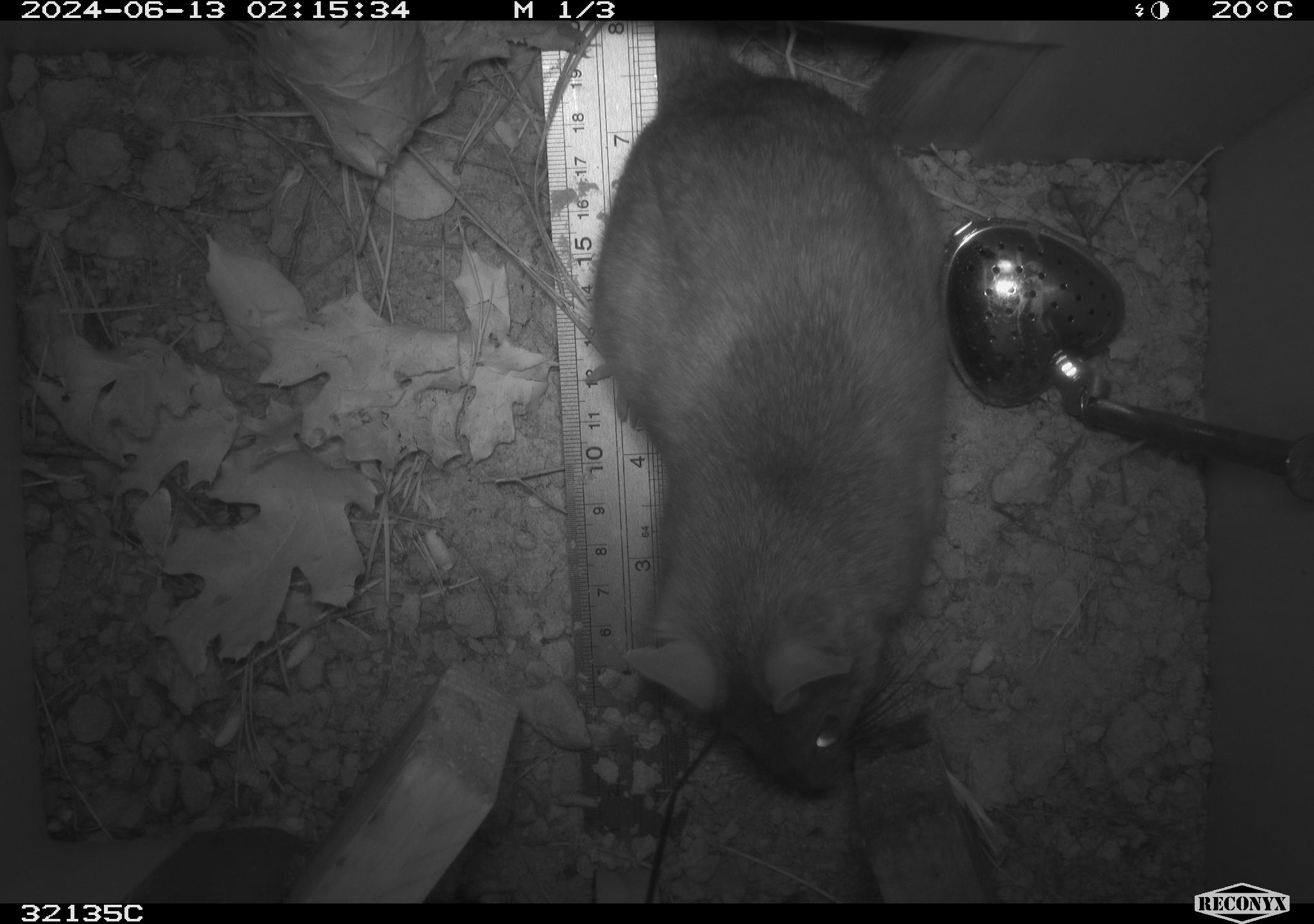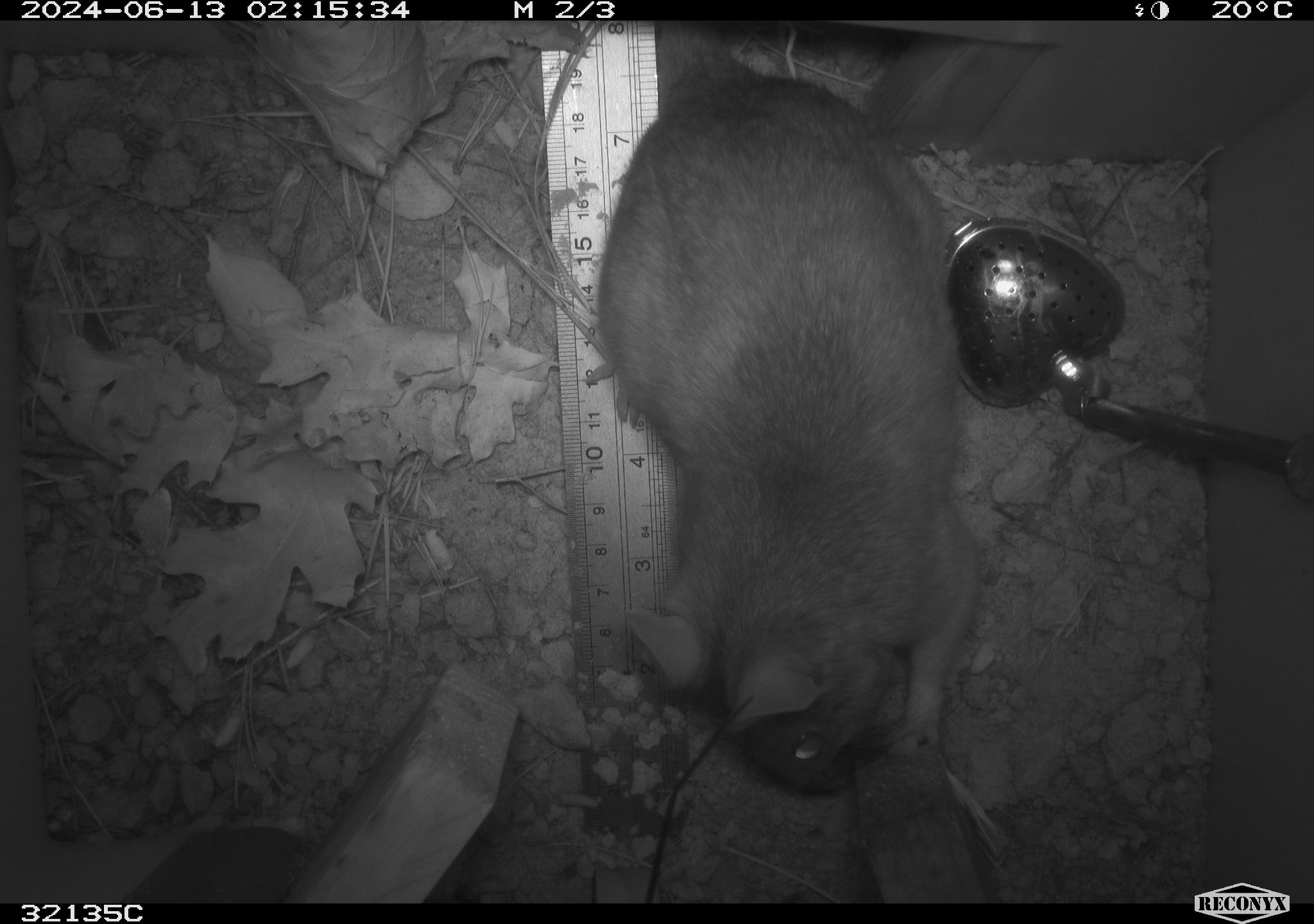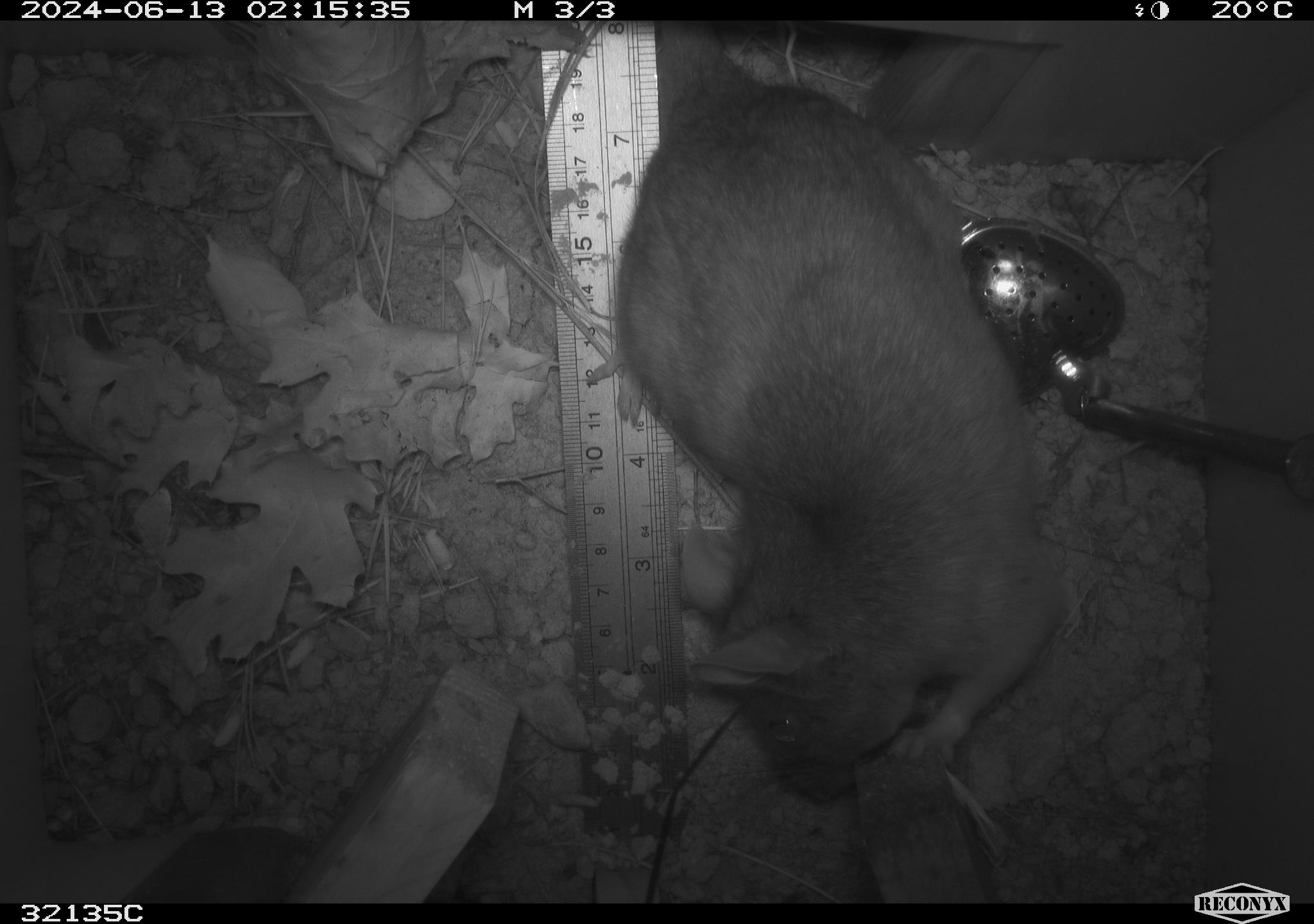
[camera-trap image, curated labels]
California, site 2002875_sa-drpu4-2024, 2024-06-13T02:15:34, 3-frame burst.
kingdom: Animalia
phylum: Chordata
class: Mammalia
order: Rodentia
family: Cricetidae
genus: Neotoma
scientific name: Neotoma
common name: pack rat or woodrat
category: neotoma species